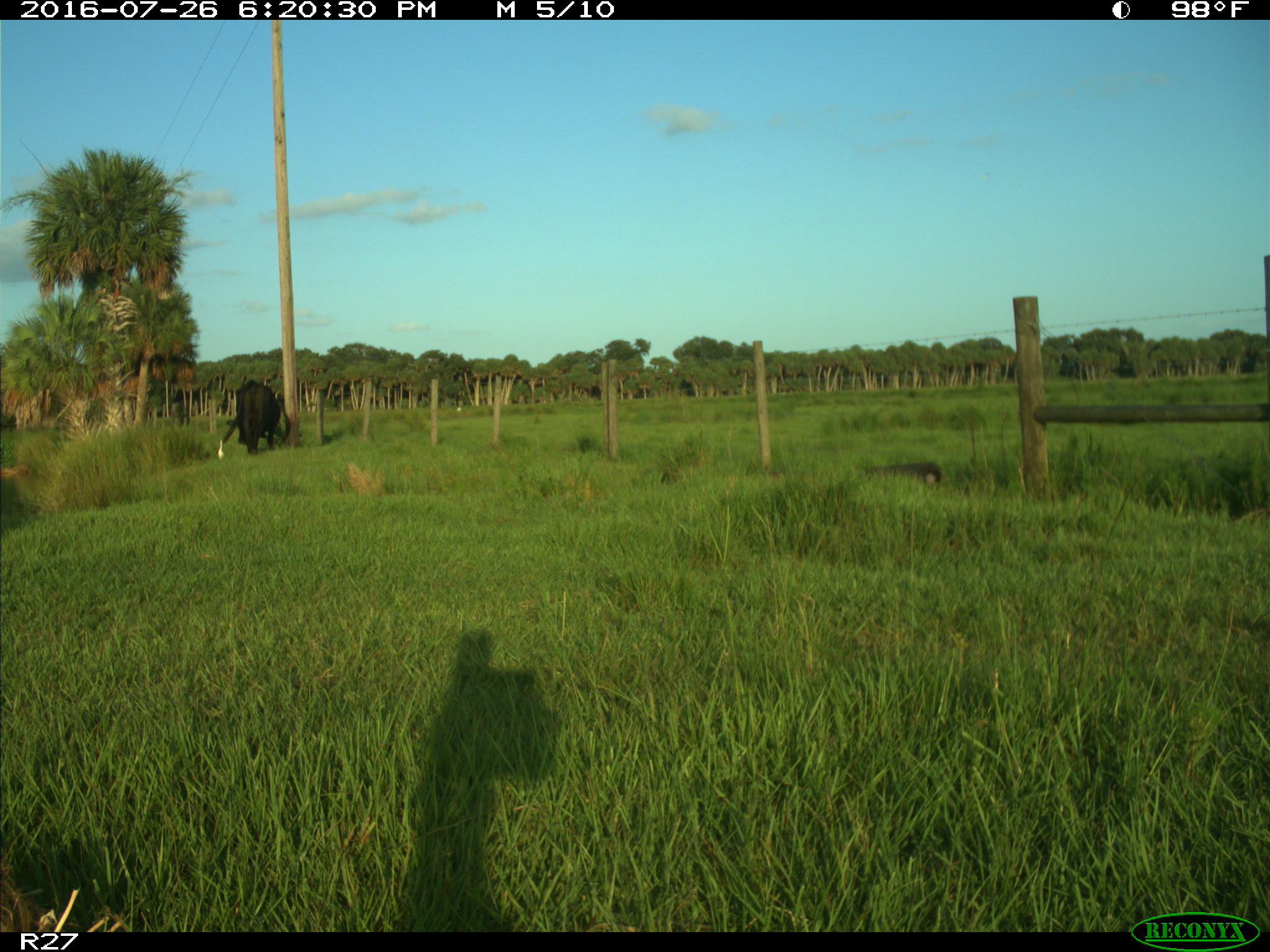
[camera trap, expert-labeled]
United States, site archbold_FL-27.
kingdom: Animalia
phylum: Chordata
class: Mammalia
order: Artiodactyla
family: Bovidae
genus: Bos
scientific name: Bos taurus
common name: domestic cow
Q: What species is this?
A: Bos taurus (domestic cow).